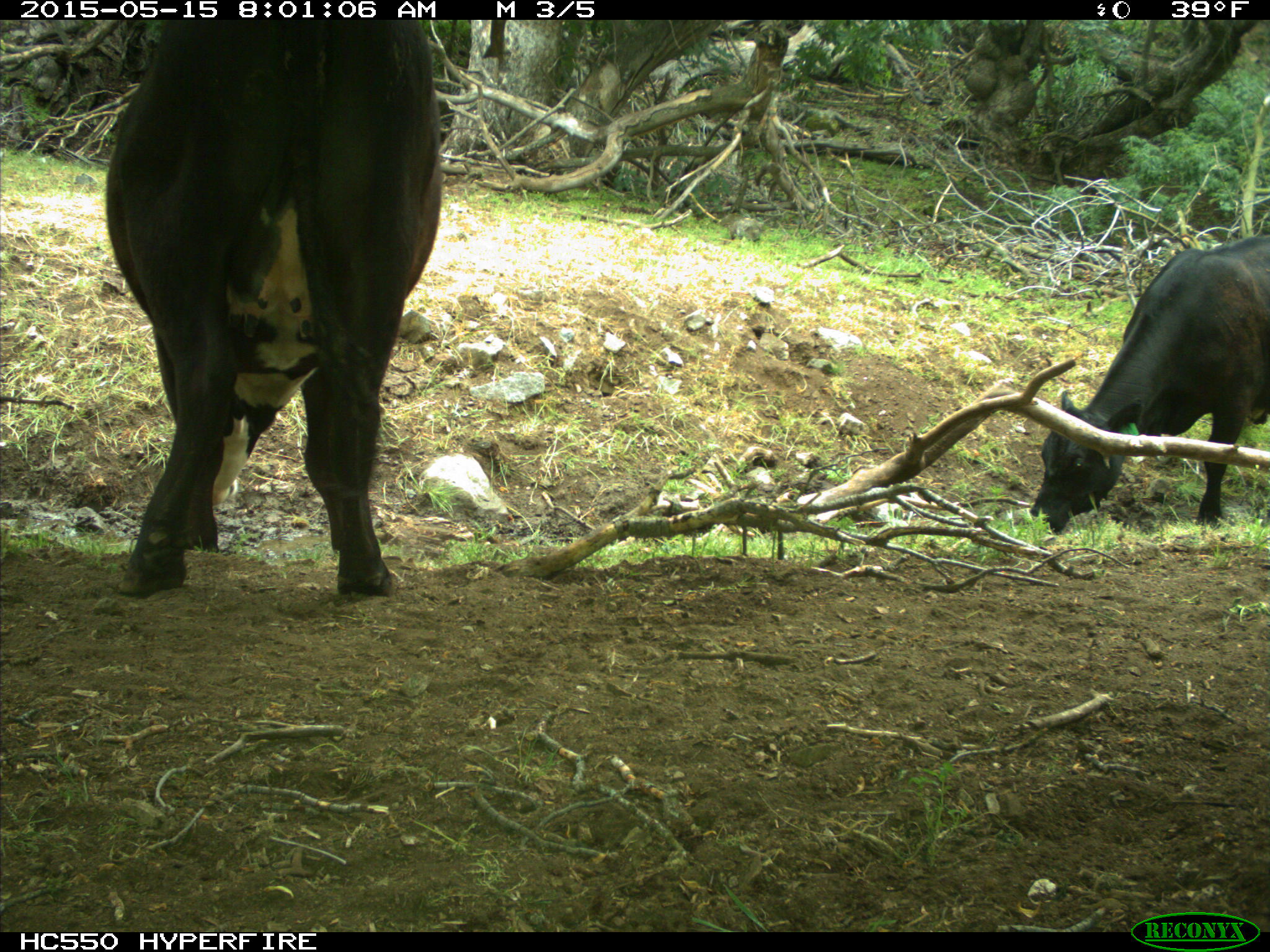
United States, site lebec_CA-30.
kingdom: Animalia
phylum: Chordata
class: Mammalia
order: Artiodactyla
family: Bovidae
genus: Bos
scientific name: Bos taurus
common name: domestic cow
Bos taurus (domestic cow).